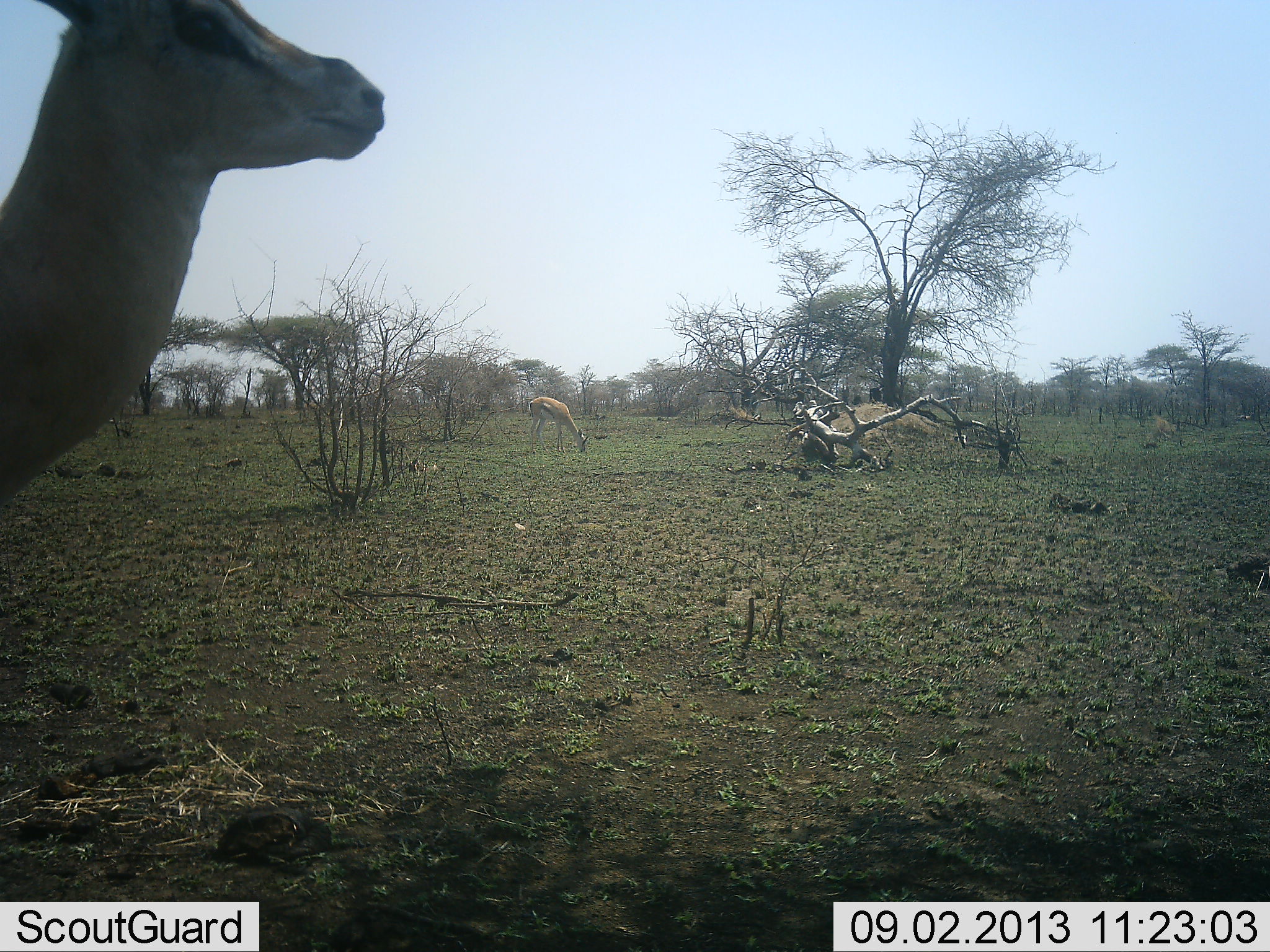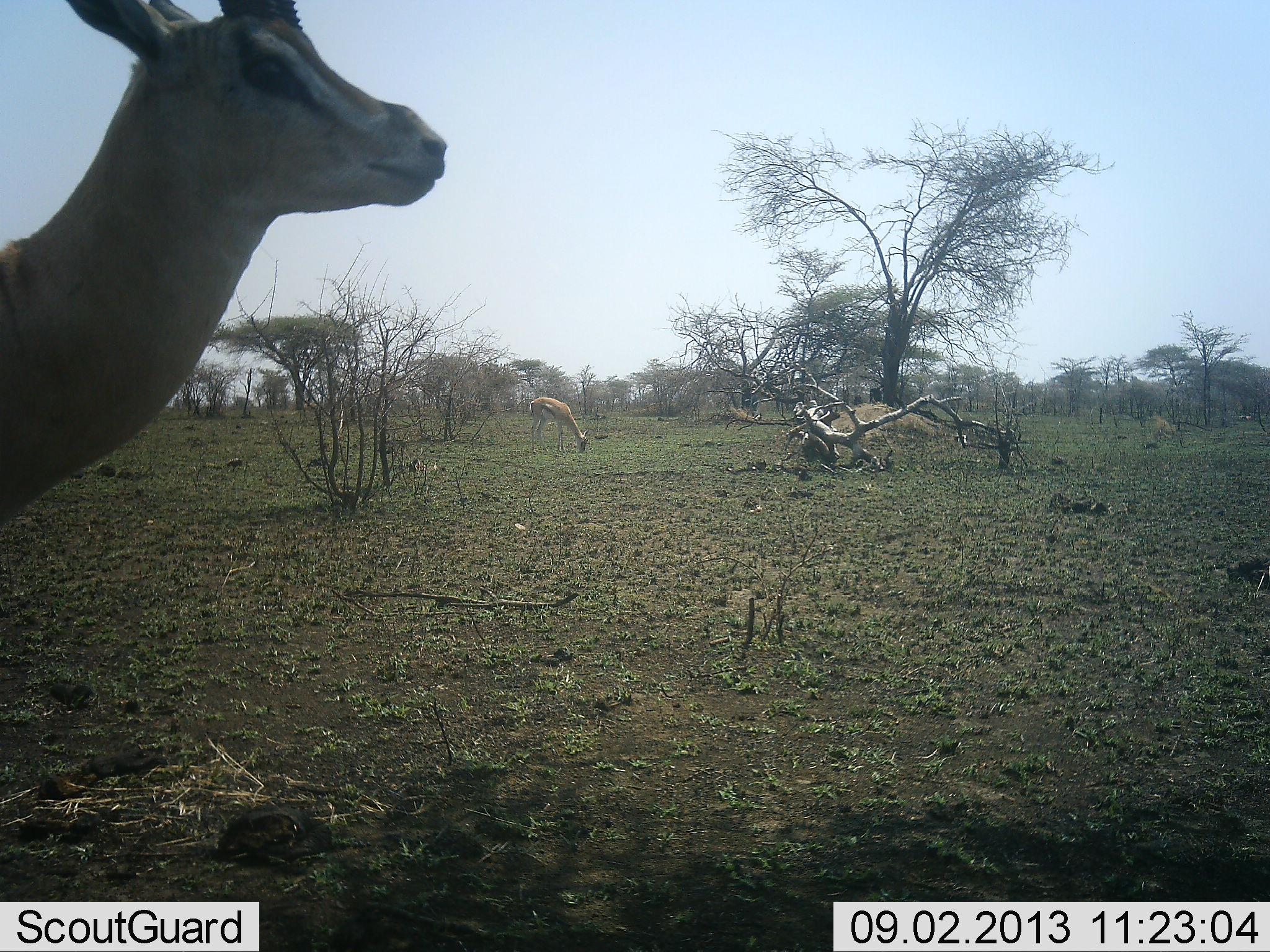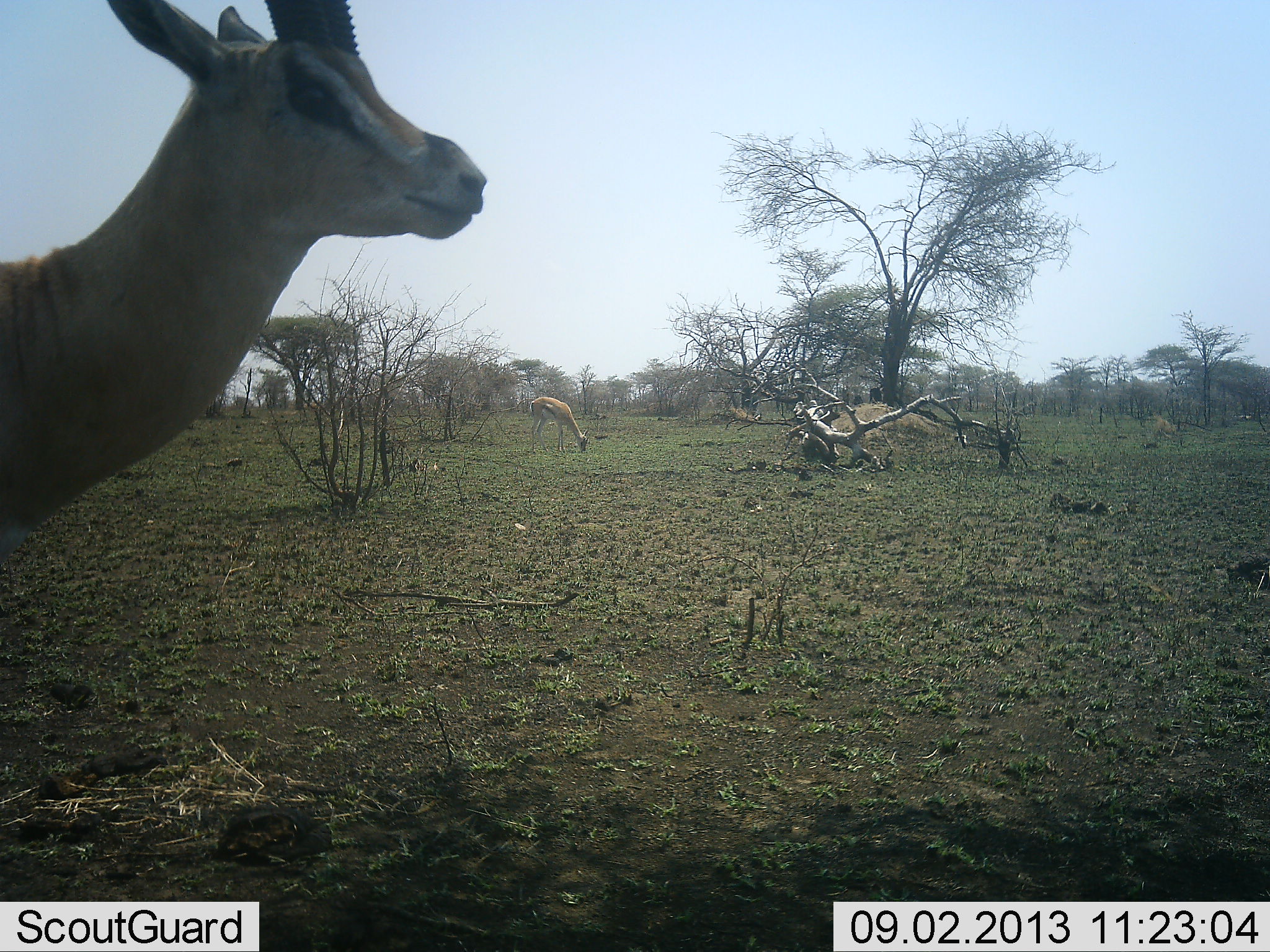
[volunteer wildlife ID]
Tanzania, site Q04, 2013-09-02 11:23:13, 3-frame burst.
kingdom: Animalia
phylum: Chordata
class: Mammalia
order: Artiodactyla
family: Bovidae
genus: Eudorcas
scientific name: Eudorcas thomsonii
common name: thomson's gazelle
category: gazellethomsons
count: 2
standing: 87%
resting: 0%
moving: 9%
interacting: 0%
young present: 0%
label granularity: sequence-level